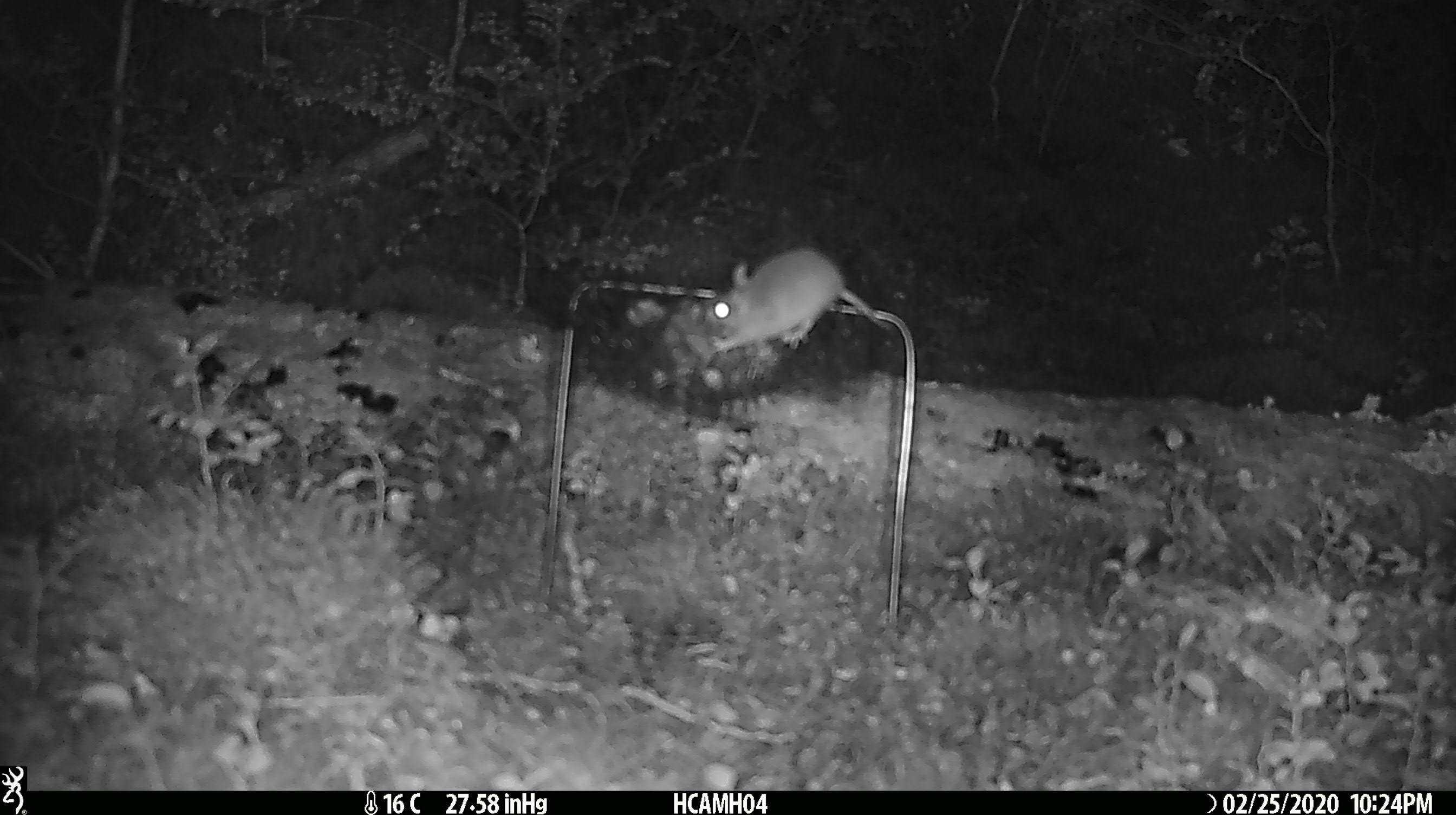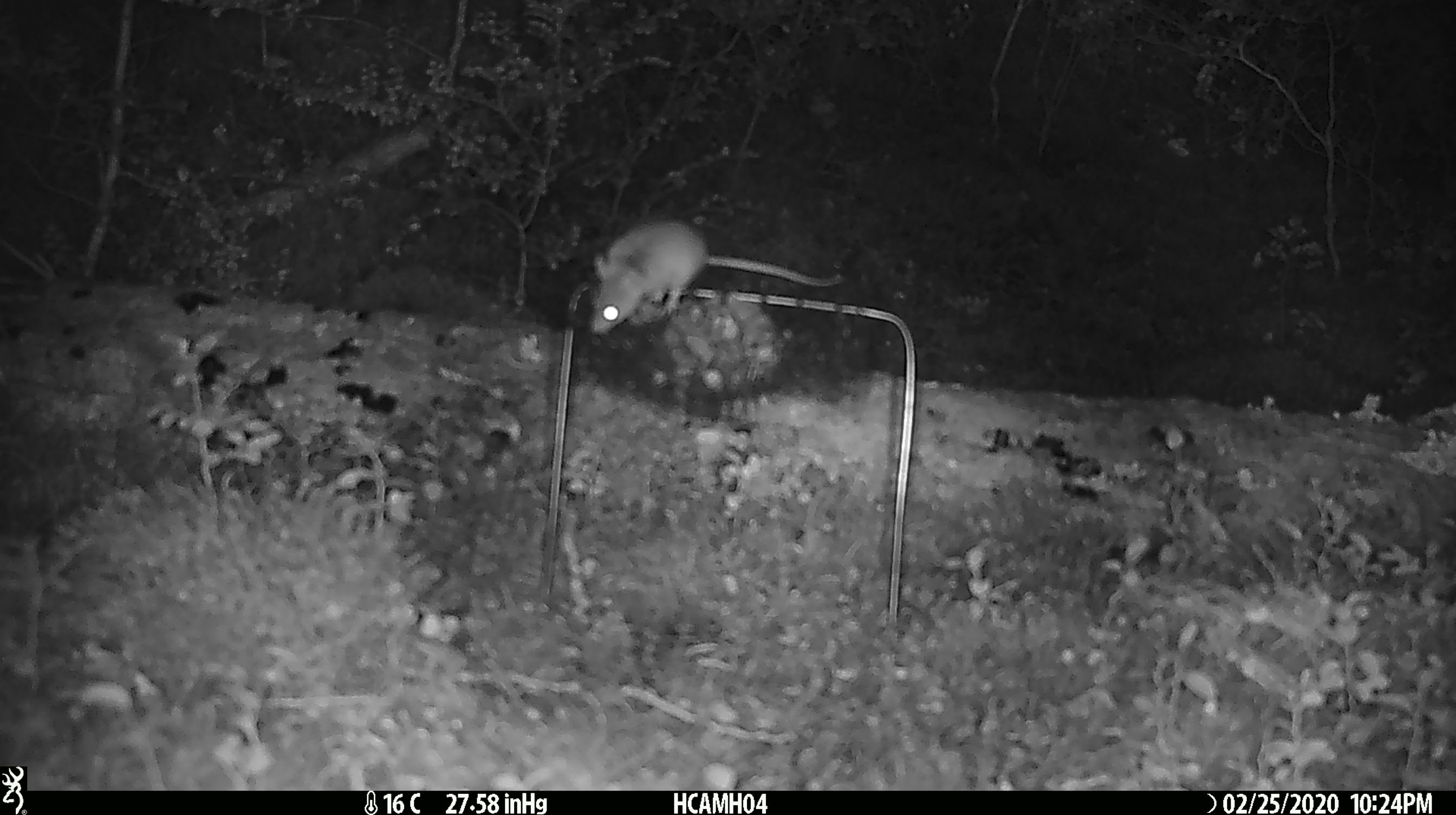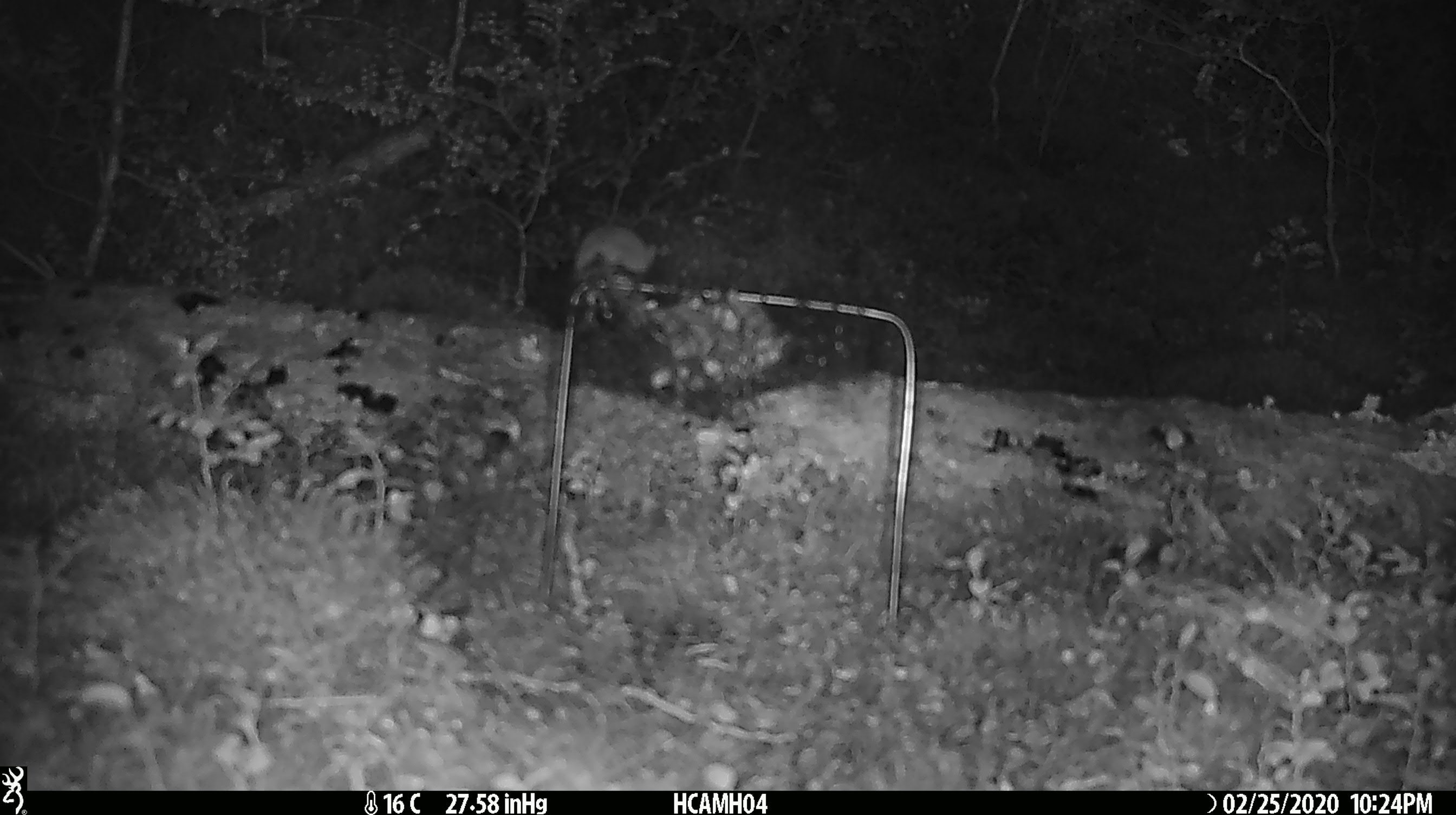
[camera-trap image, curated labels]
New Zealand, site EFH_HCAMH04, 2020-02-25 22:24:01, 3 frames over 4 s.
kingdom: Animalia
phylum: Chordata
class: Mammalia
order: Rodentia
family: Muridae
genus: Mus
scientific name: Mus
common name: mouse